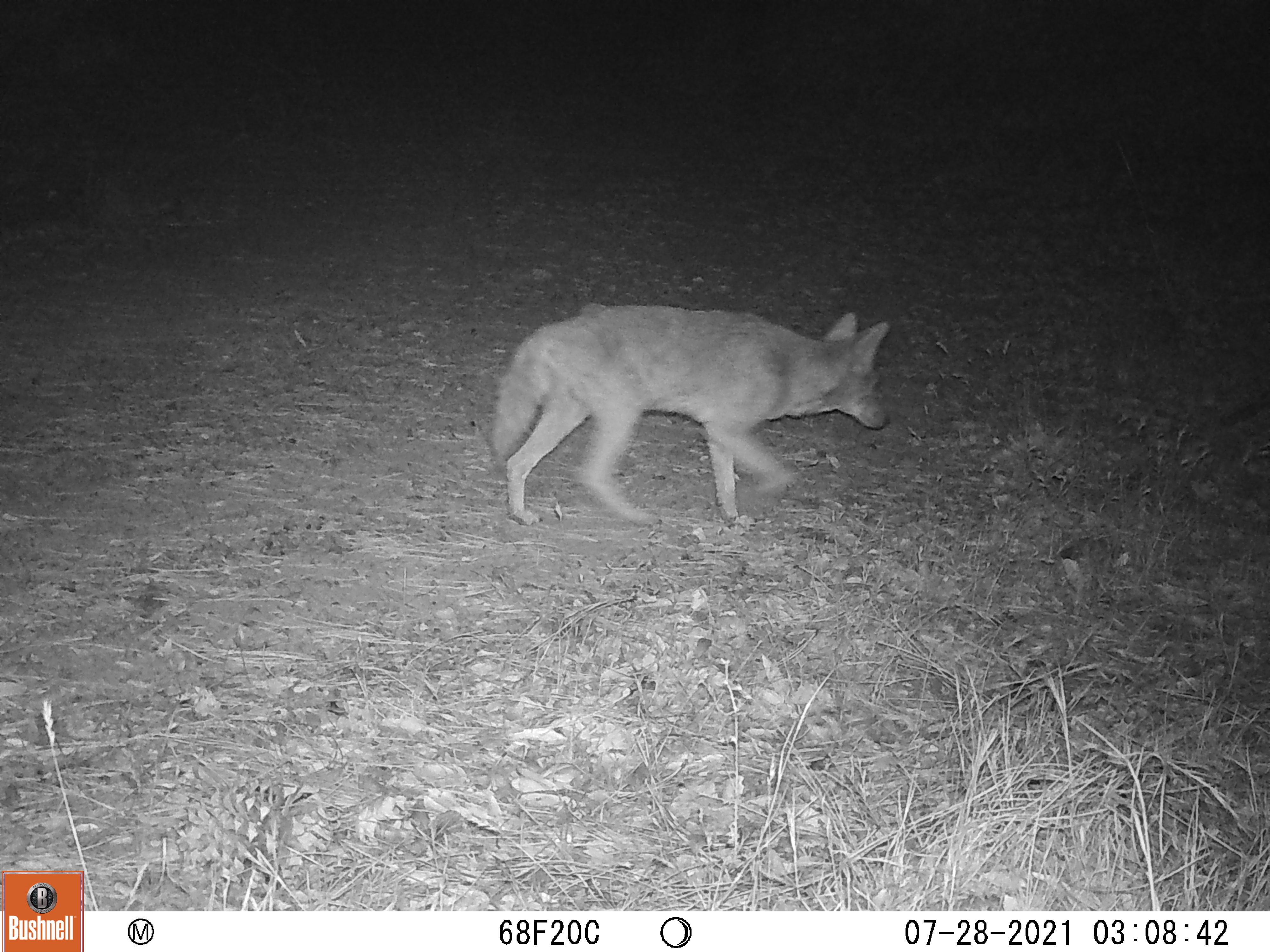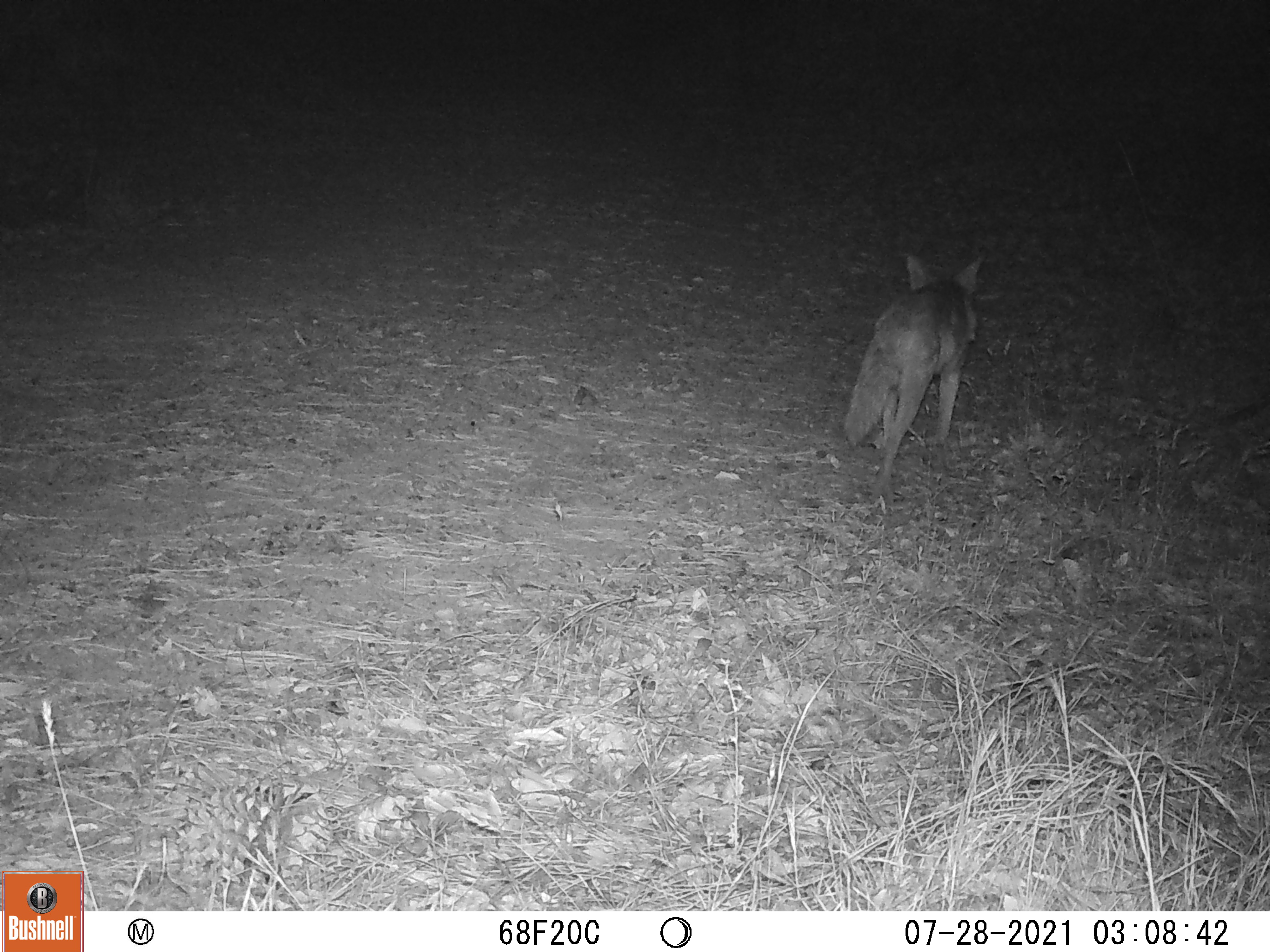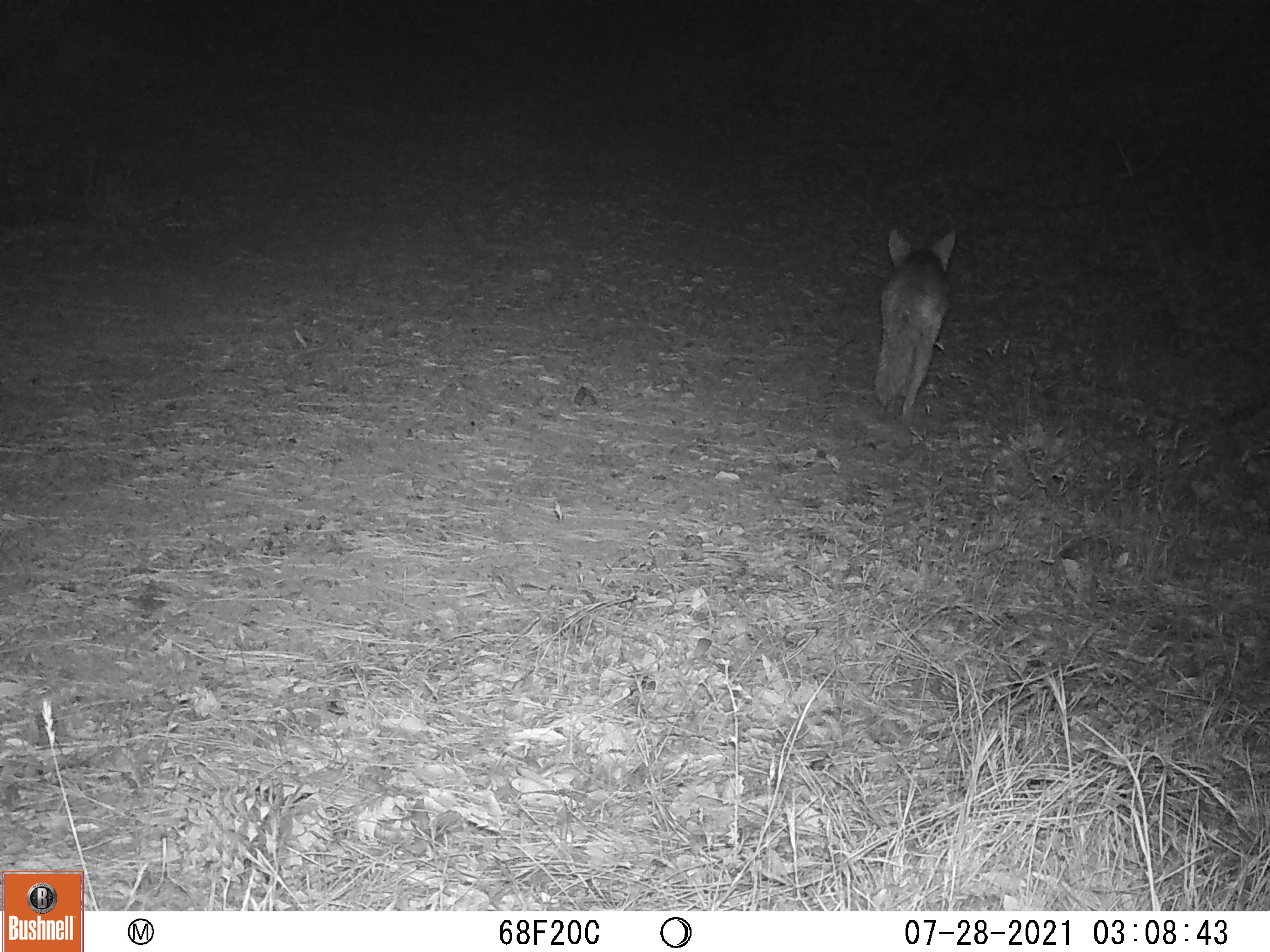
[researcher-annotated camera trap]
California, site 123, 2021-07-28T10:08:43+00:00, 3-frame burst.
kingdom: Animalia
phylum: Chordata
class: Mammalia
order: Carnivora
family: Canidae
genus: Canis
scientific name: Canis latrans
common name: coyote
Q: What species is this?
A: Coyote (Canis latrans).